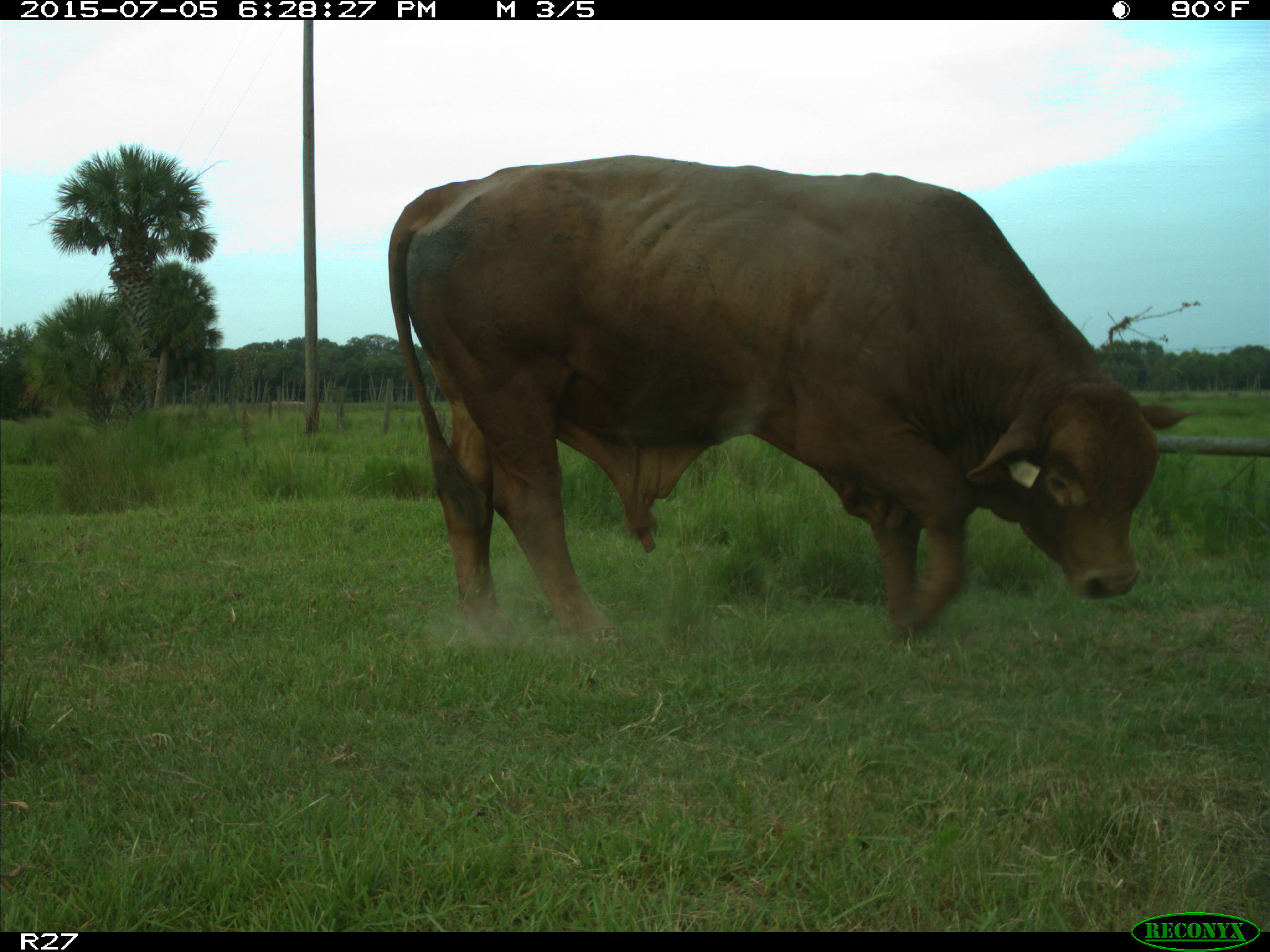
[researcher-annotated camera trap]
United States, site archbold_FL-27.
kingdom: Animalia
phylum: Chordata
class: Mammalia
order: Artiodactyla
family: Bovidae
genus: Bos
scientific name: Bos taurus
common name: domestic cow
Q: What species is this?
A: Bos taurus (domestic cow).